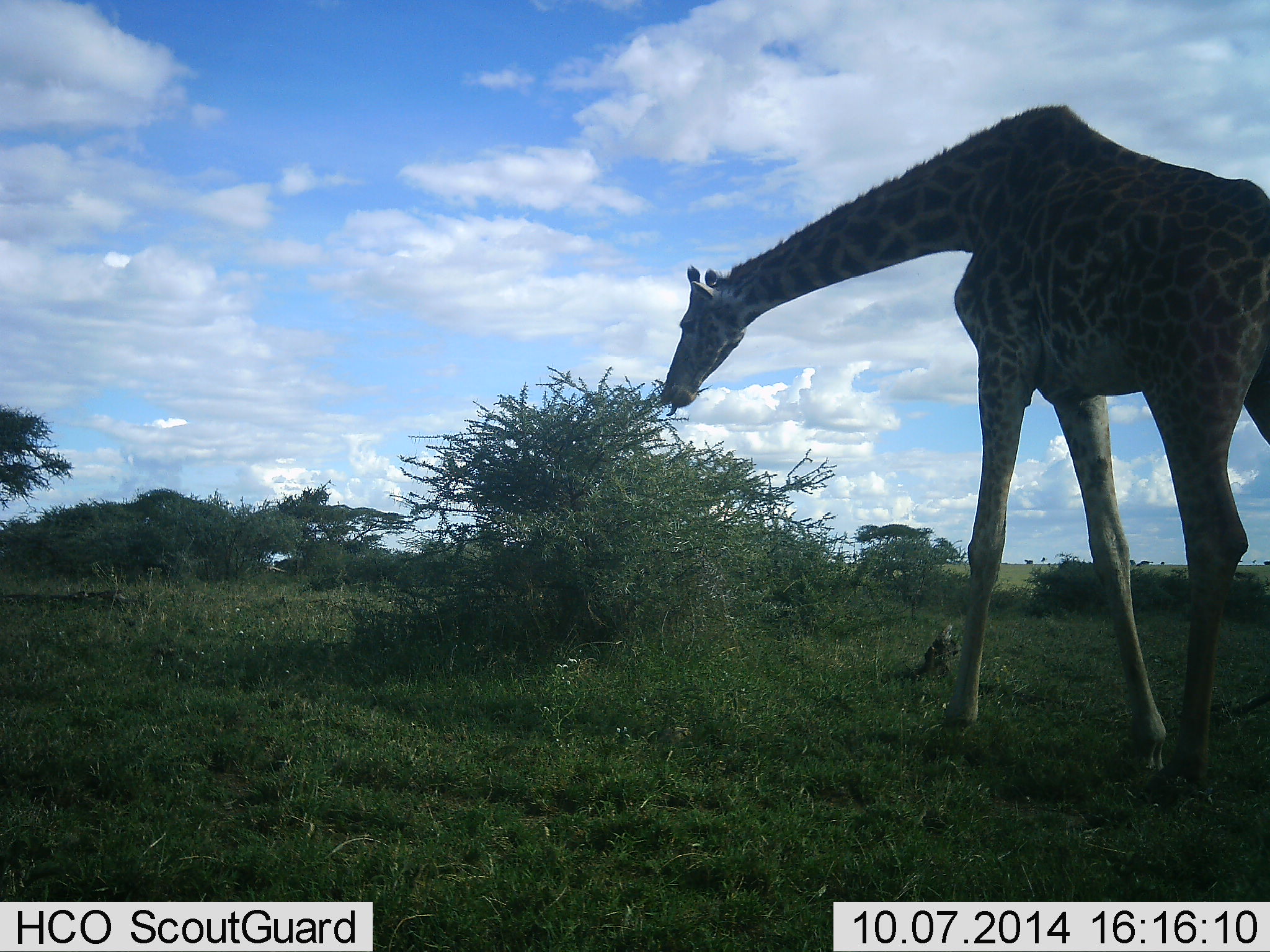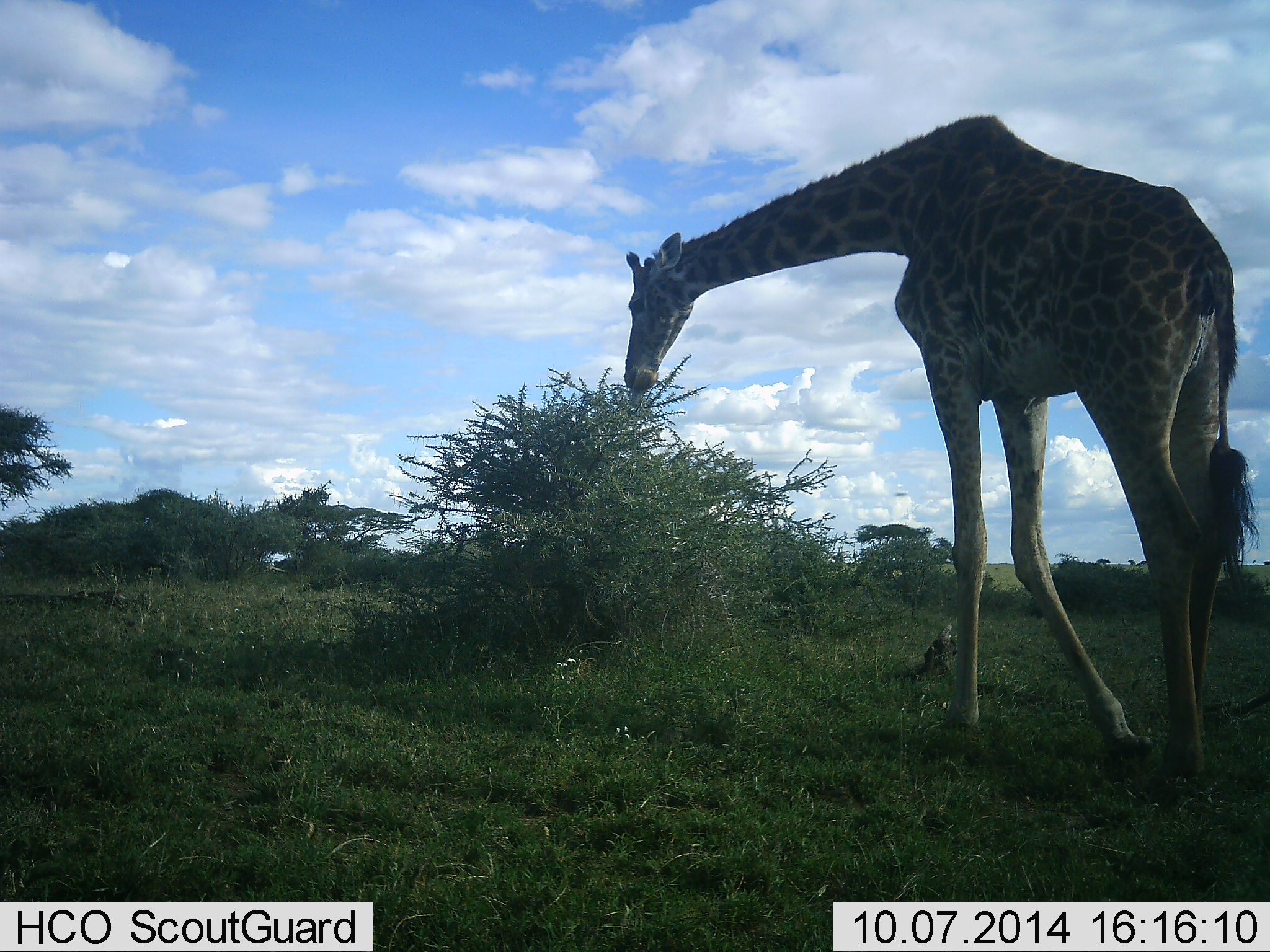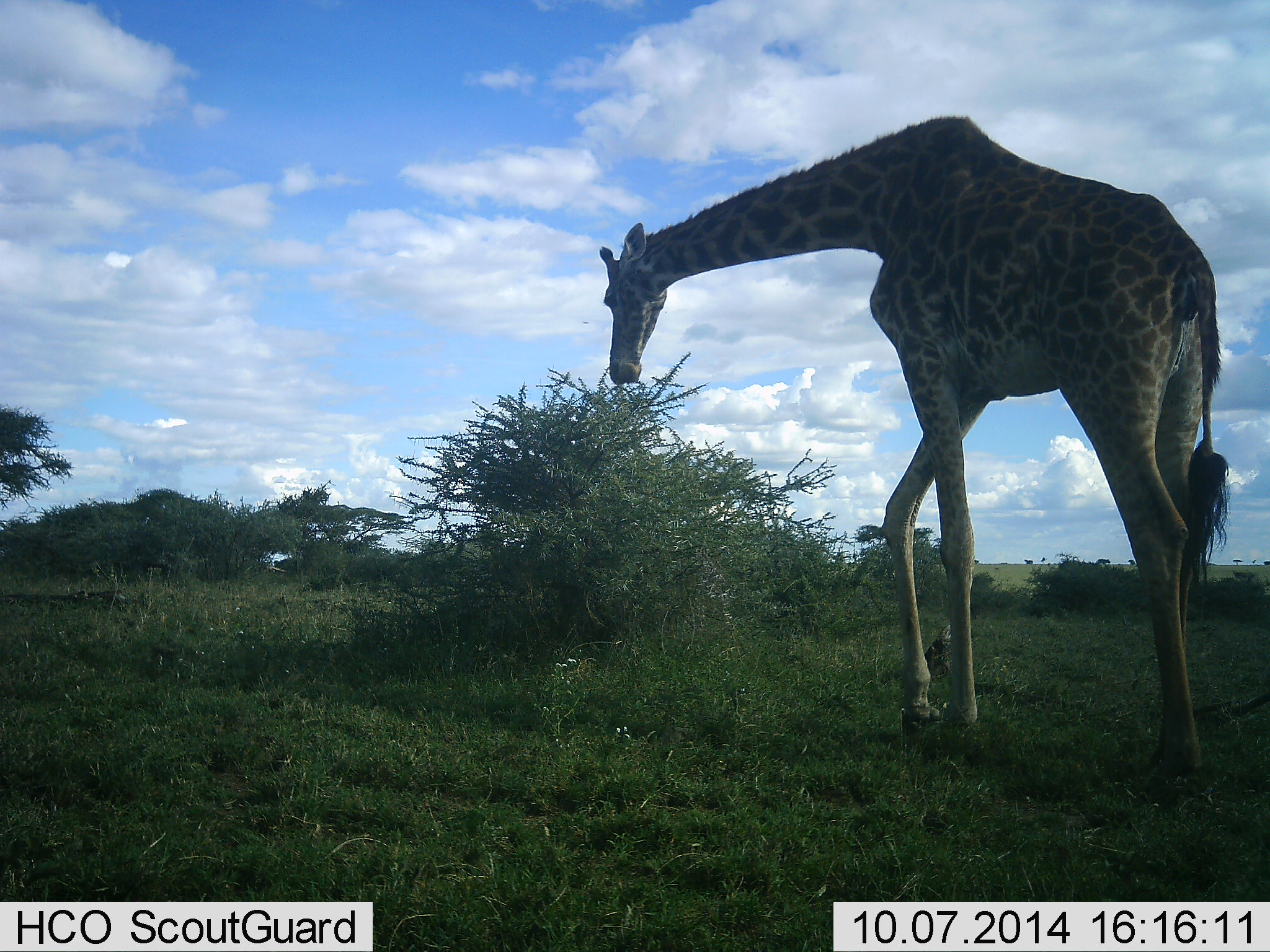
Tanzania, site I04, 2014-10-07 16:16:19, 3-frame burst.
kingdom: Animalia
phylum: Chordata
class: Mammalia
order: Artiodactyla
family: Giraffidae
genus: Giraffa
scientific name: Giraffa camelopardalis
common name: giraffe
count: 1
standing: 10%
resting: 0%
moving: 0%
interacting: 0%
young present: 0%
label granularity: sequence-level